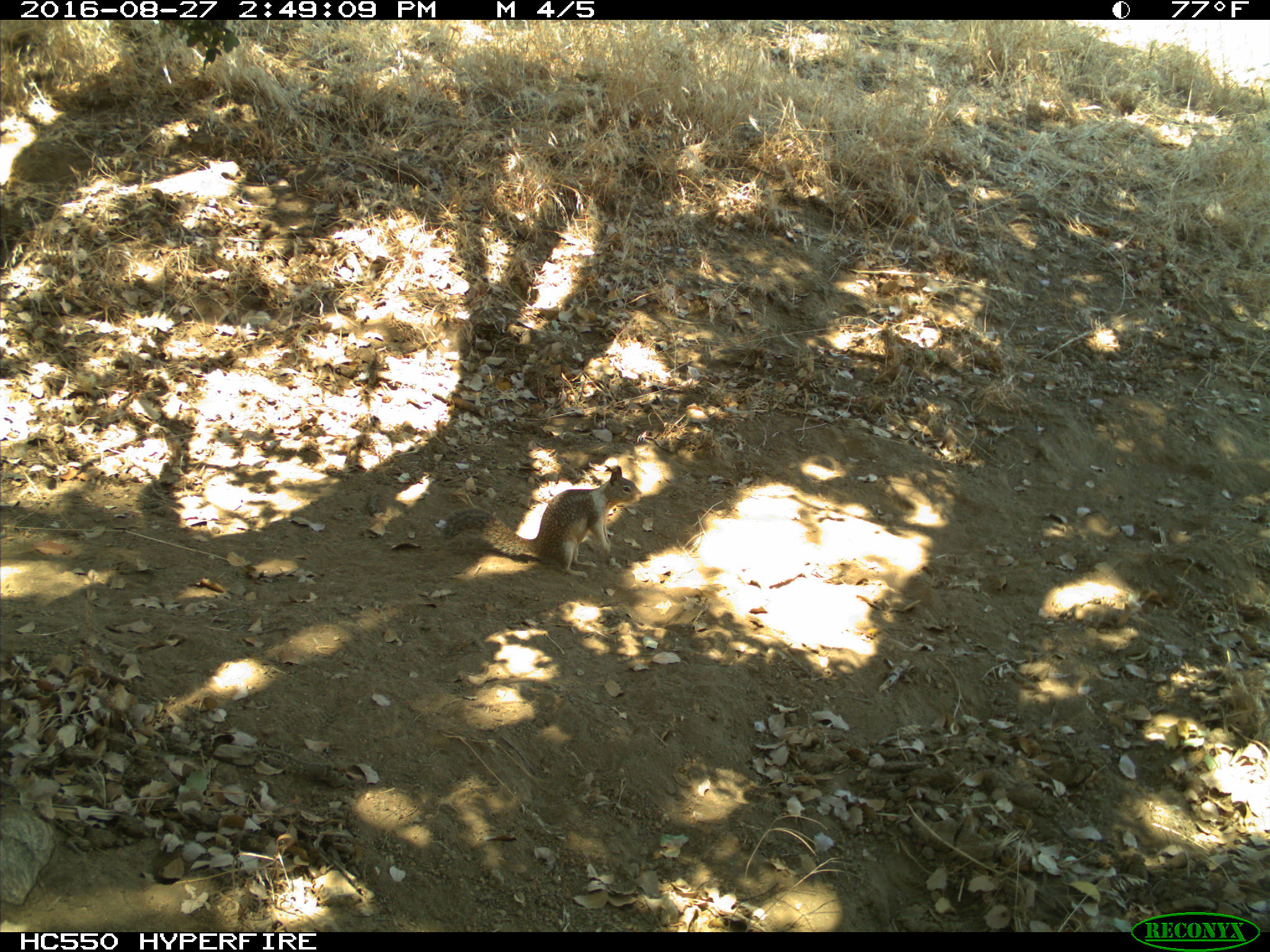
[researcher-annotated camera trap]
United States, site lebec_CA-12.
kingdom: Animalia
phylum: Chordata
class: Mammalia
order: Rodentia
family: Sciuridae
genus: Otospermophilus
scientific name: Otospermophilus beecheyi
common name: california ground squirrel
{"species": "Otospermophilus beecheyi (california ground squirrel)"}